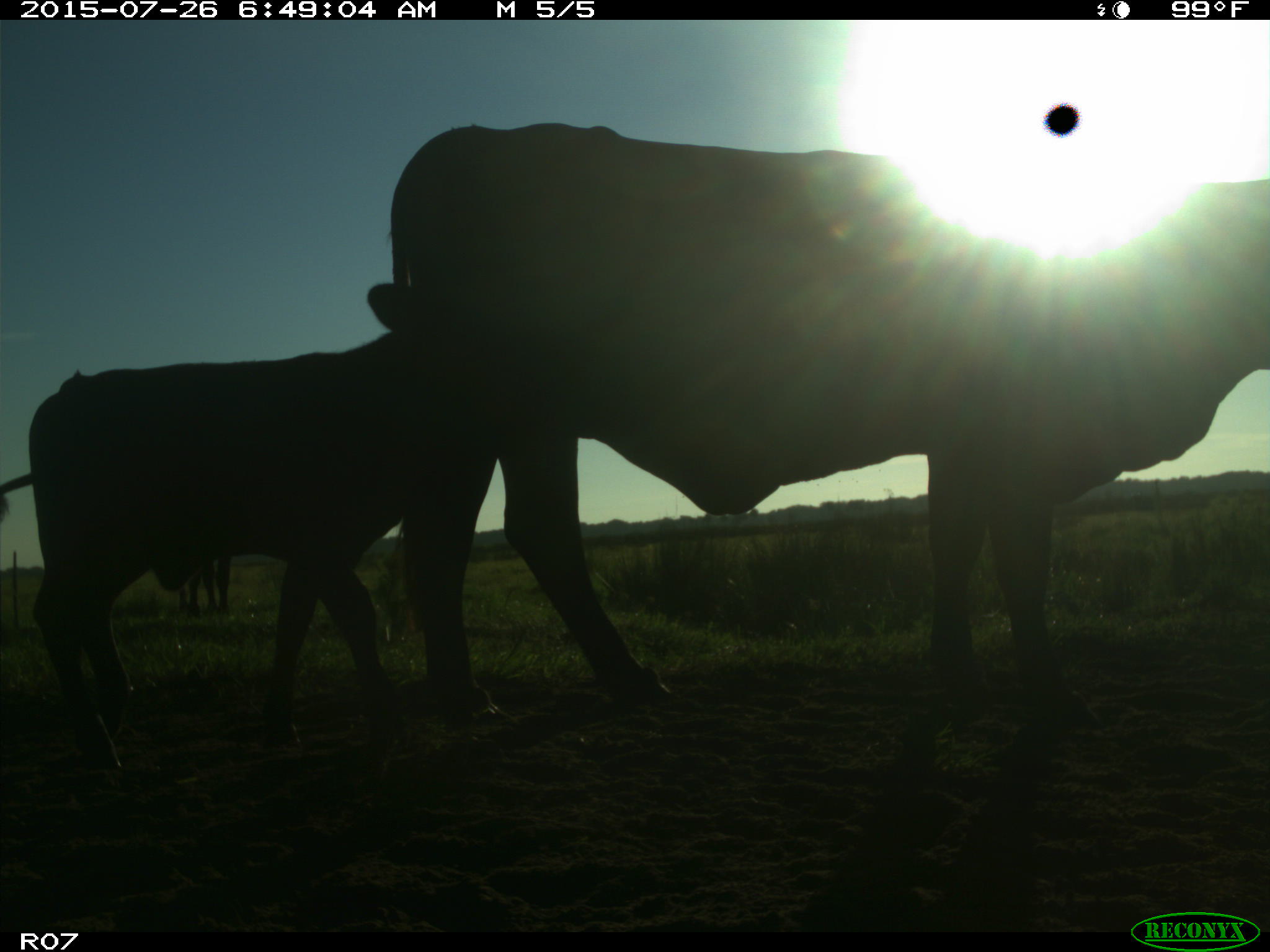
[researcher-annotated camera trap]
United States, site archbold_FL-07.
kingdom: Animalia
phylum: Chordata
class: Mammalia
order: Artiodactyla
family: Bovidae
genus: Bos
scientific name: Bos taurus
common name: domestic cow